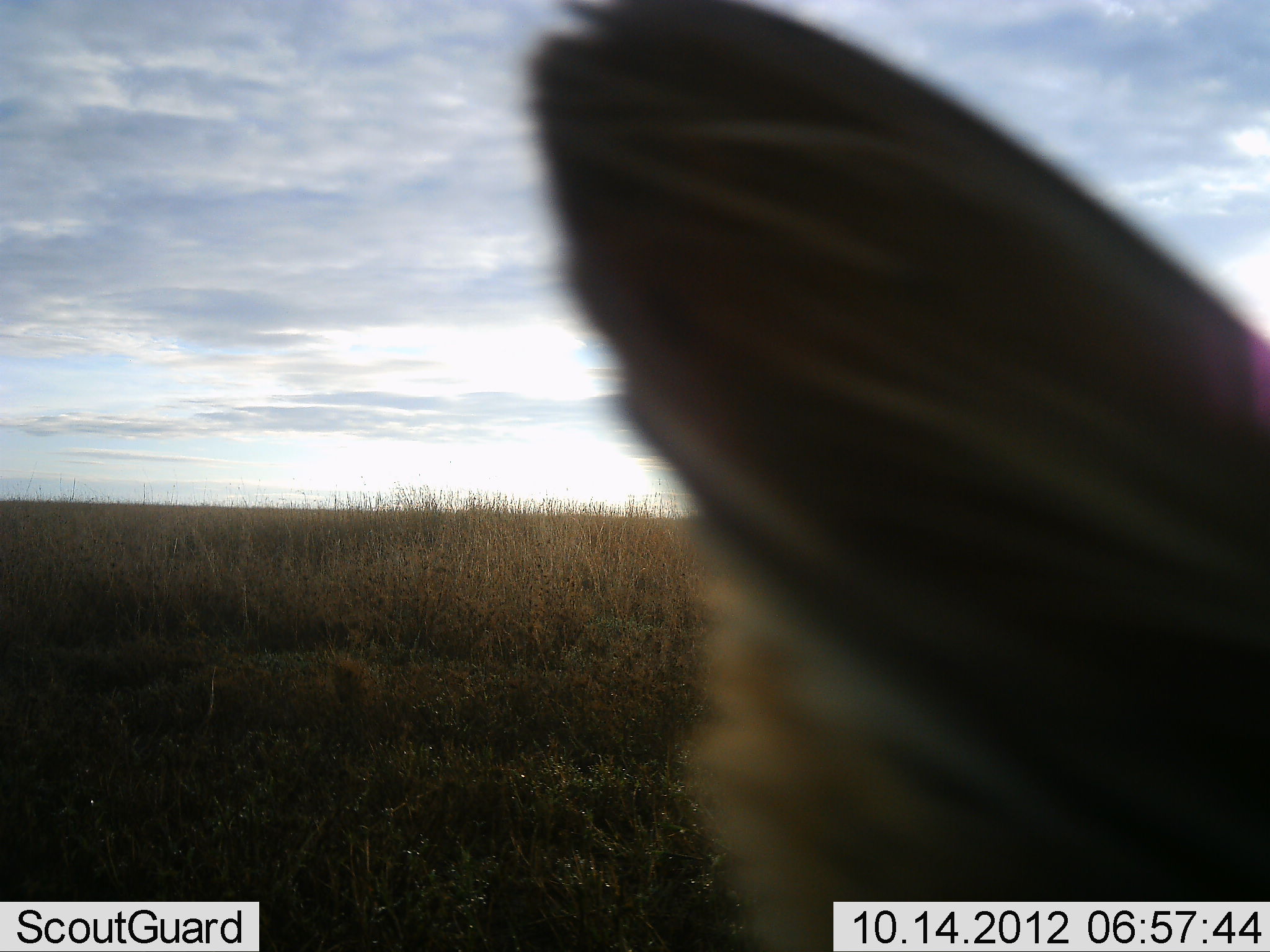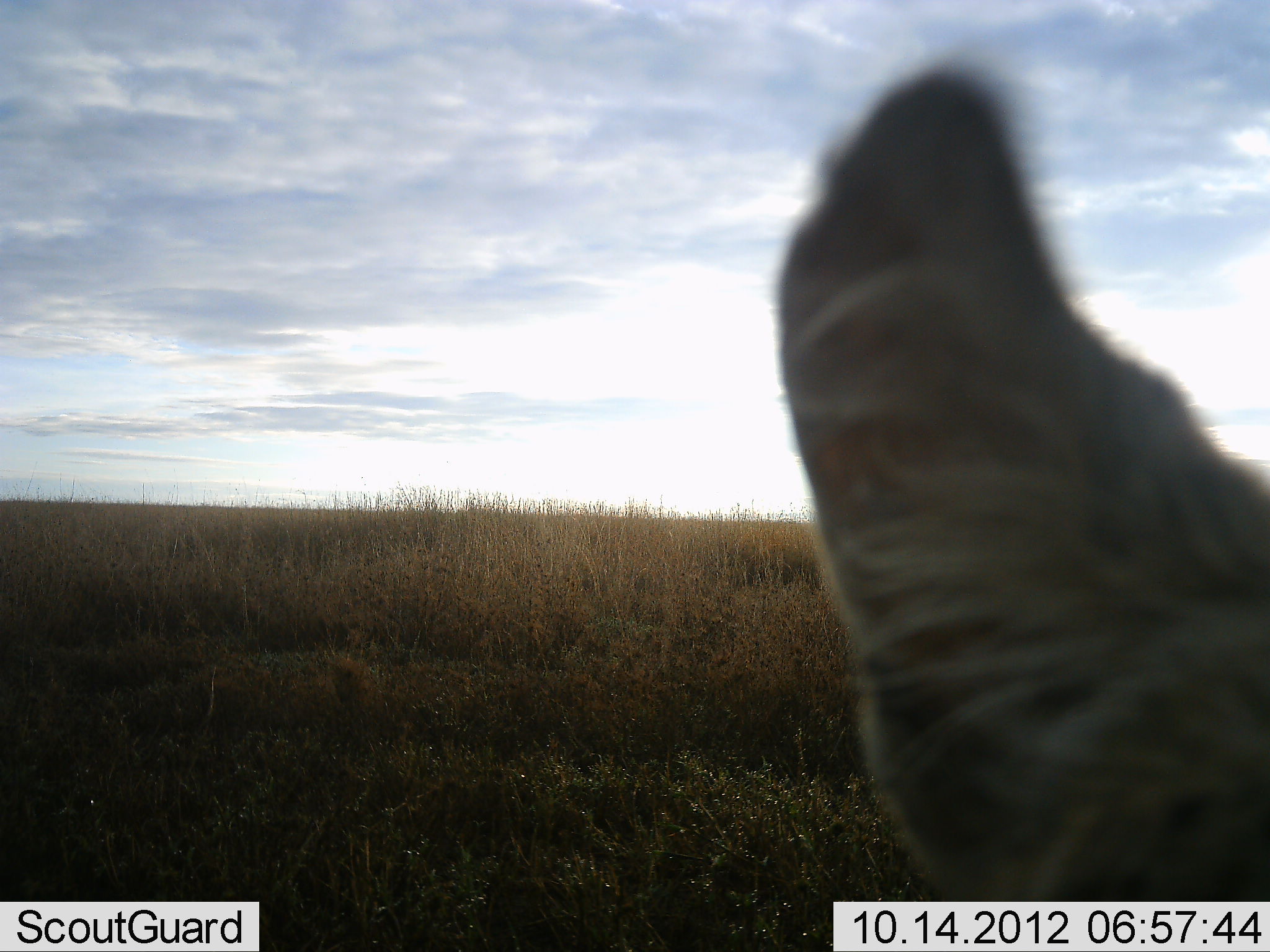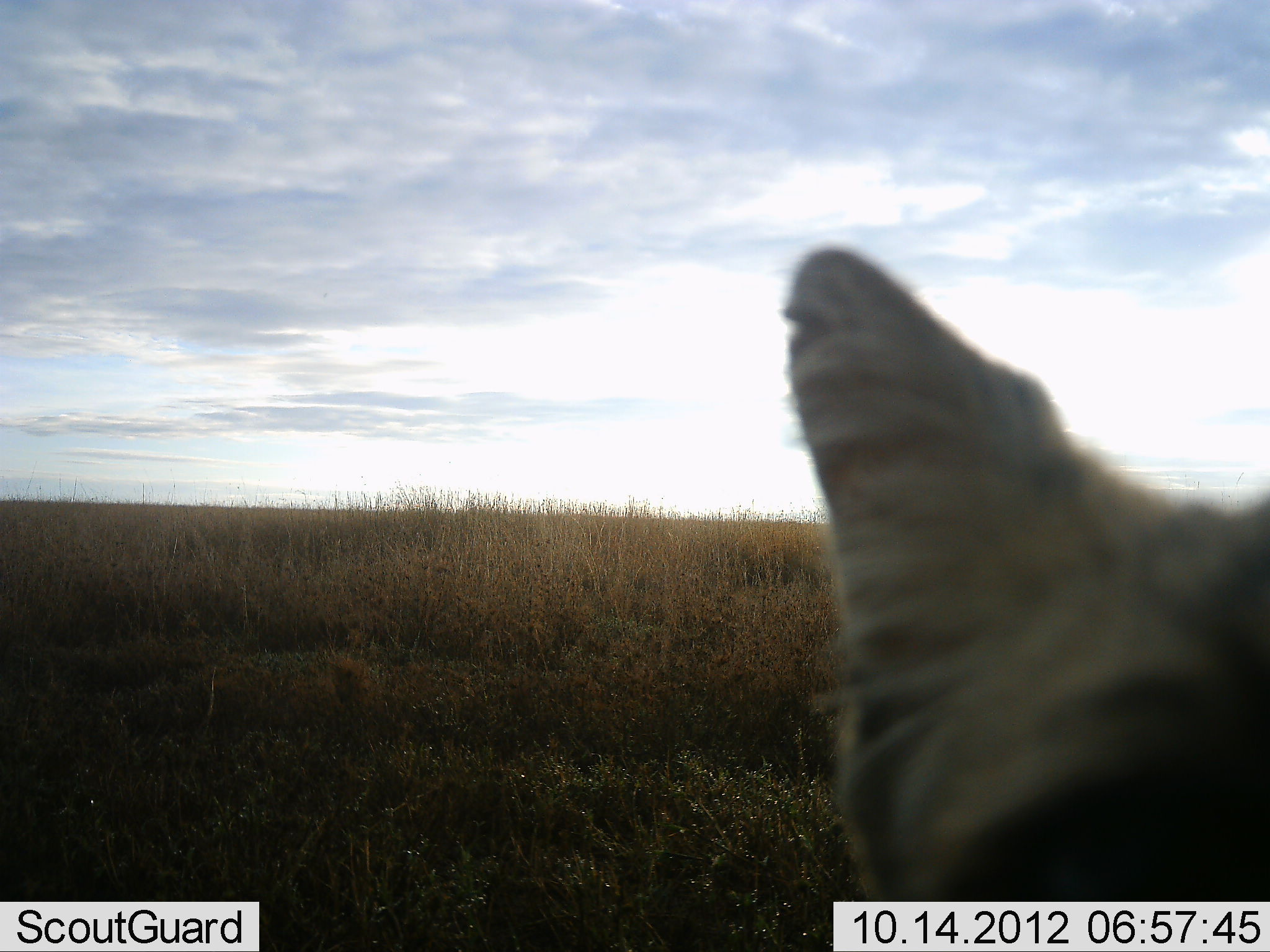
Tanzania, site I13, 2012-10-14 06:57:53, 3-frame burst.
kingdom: Animalia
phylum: Chordata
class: Mammalia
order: Carnivora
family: Canidae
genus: Lupulella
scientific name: Lupulella mesomelas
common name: black-backed jackal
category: jackal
Jackal (black-backed jackal) (Lupulella mesomelas), count 1. Behavior (volunteer vote fractions): standing 86%, resting 14%, moving 0%, interacting 0%. Young present (vote fraction): 0%. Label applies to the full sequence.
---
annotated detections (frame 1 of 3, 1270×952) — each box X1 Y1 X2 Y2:
animal: 512 0 1270 952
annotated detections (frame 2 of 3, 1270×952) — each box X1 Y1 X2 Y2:
animal: 771 55 1270 902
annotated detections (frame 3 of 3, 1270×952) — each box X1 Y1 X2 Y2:
animal: 777 244 1270 901